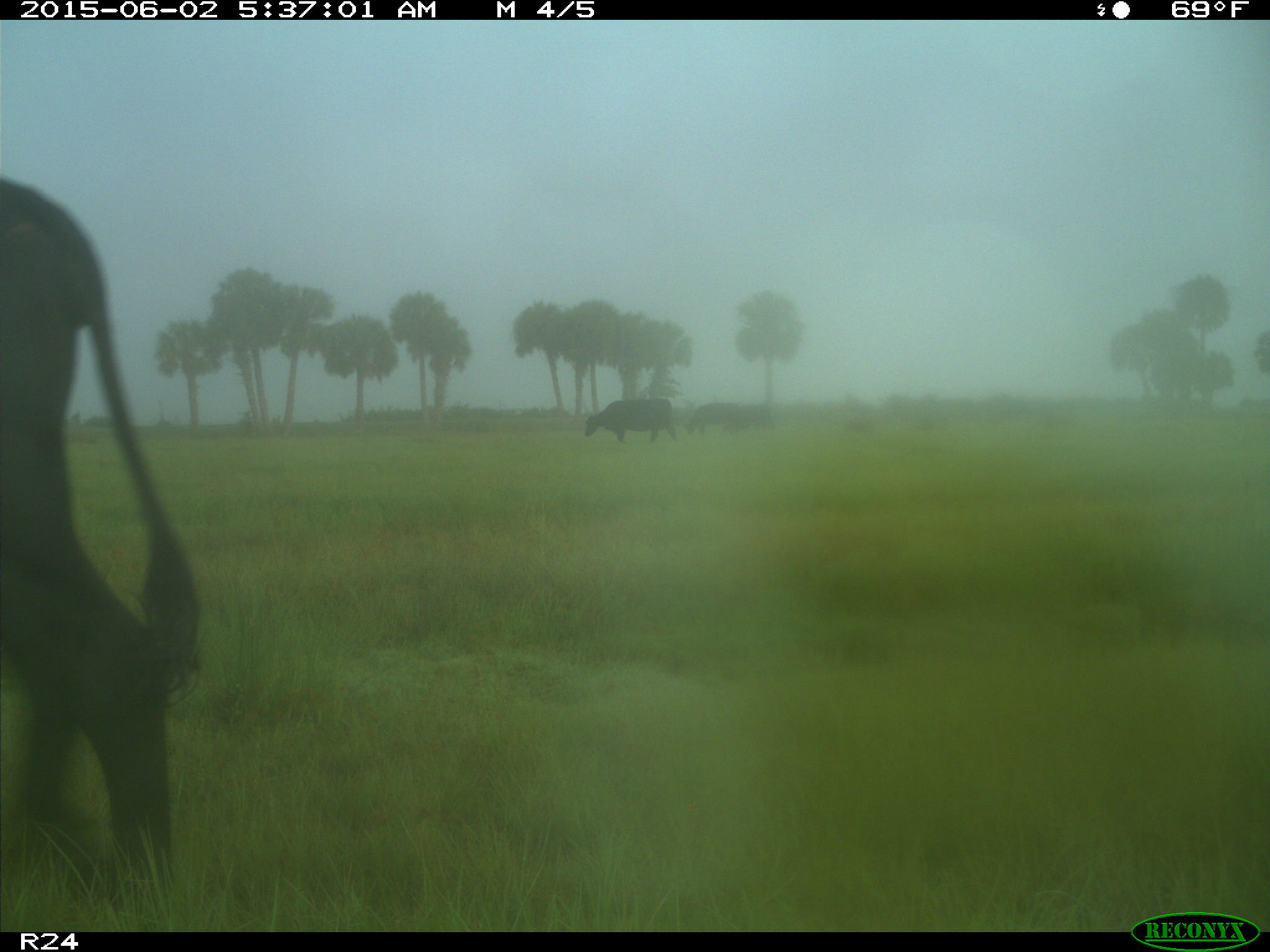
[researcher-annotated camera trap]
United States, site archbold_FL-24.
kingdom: Animalia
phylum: Chordata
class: Mammalia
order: Artiodactyla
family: Bovidae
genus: Bos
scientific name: Bos taurus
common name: domestic cow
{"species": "Bos taurus (domestic cow)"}